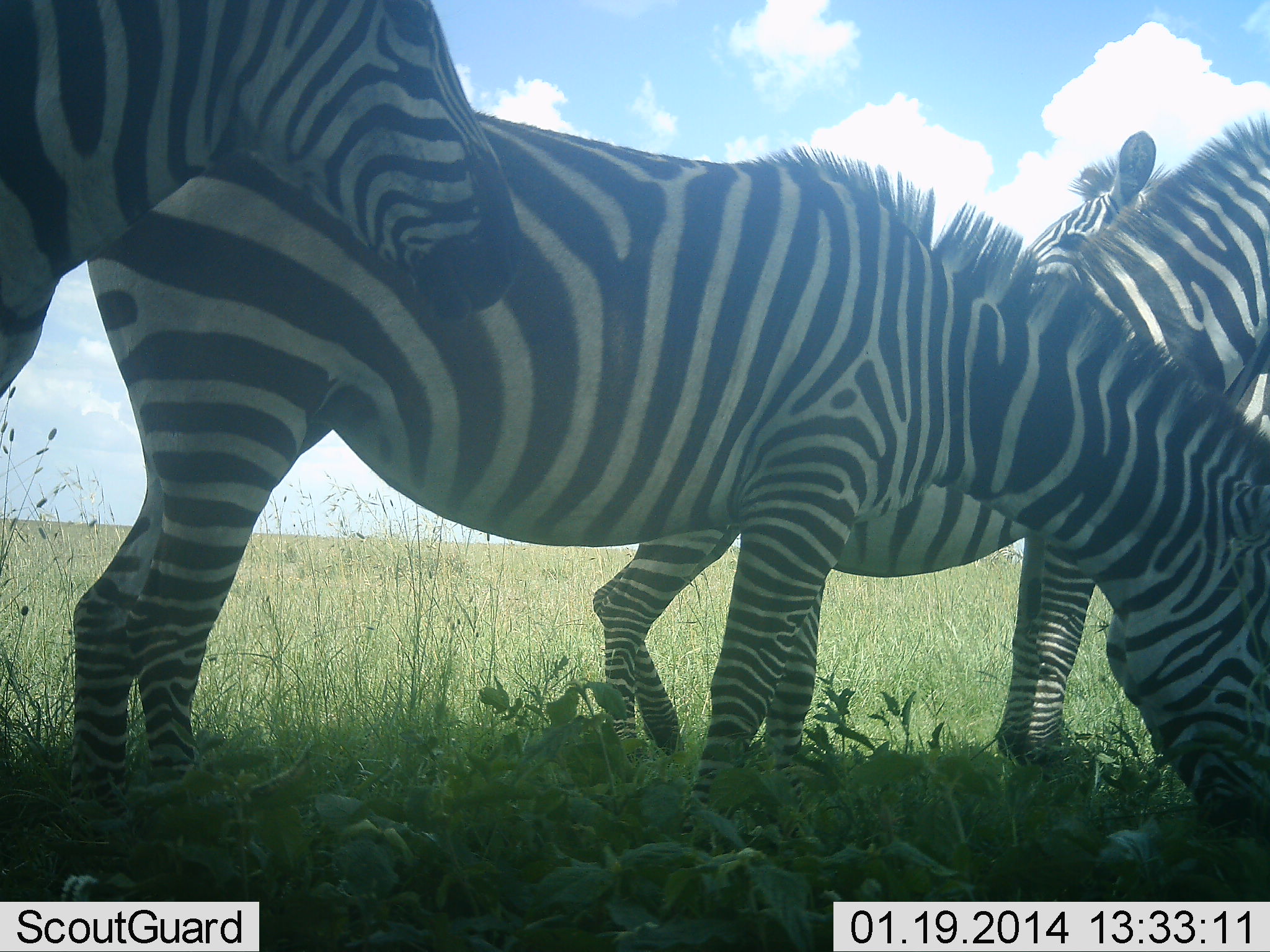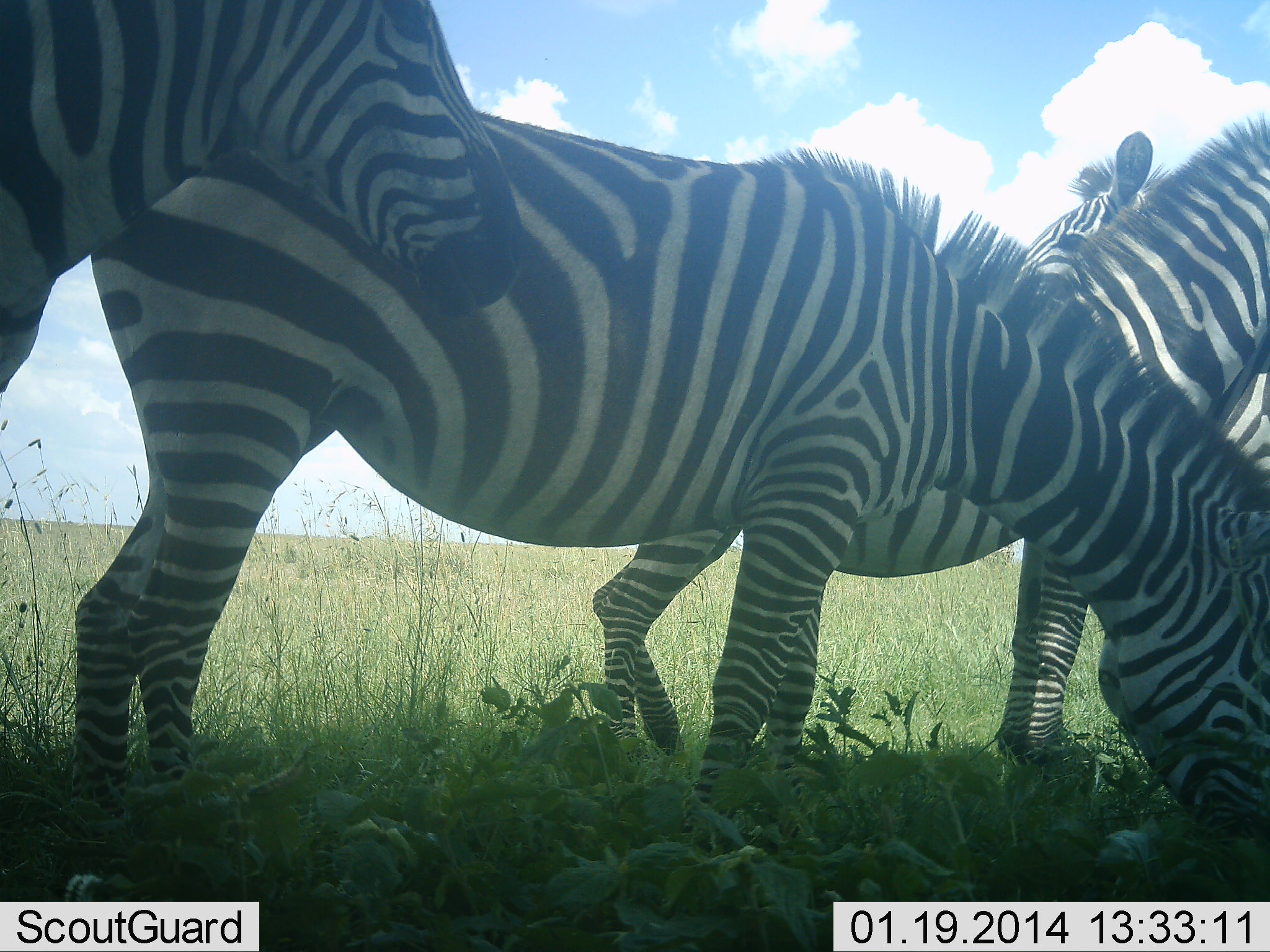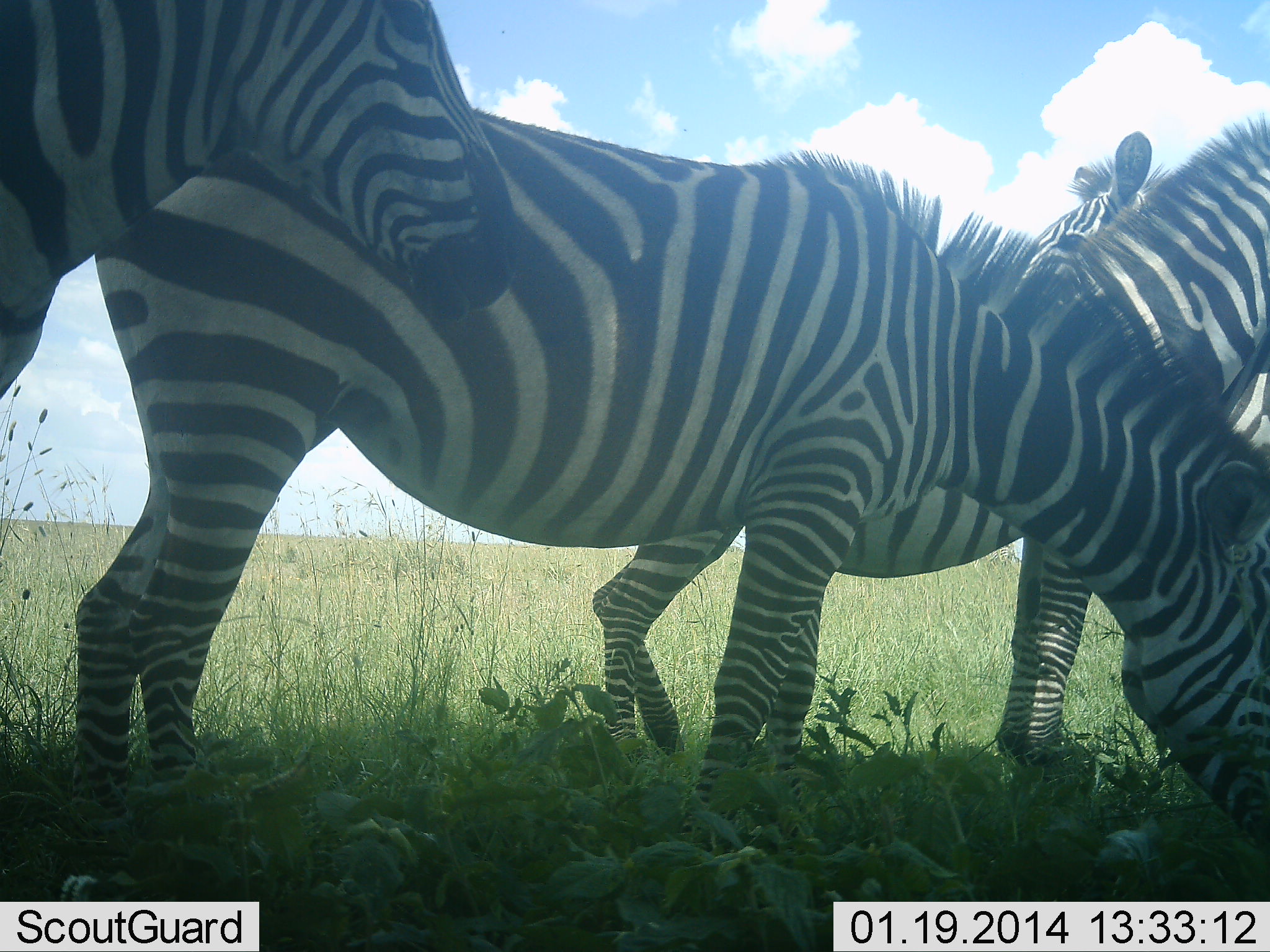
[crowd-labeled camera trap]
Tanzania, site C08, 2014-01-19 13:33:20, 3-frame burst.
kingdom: Animalia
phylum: Chordata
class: Mammalia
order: Perissodactyla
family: Equidae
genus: Equus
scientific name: Equus quagga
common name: plains zebra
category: zebra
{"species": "zebra (plains zebra) (Equus quagga)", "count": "4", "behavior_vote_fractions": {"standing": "90%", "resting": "10%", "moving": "10%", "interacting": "10%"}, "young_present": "0%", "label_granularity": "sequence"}